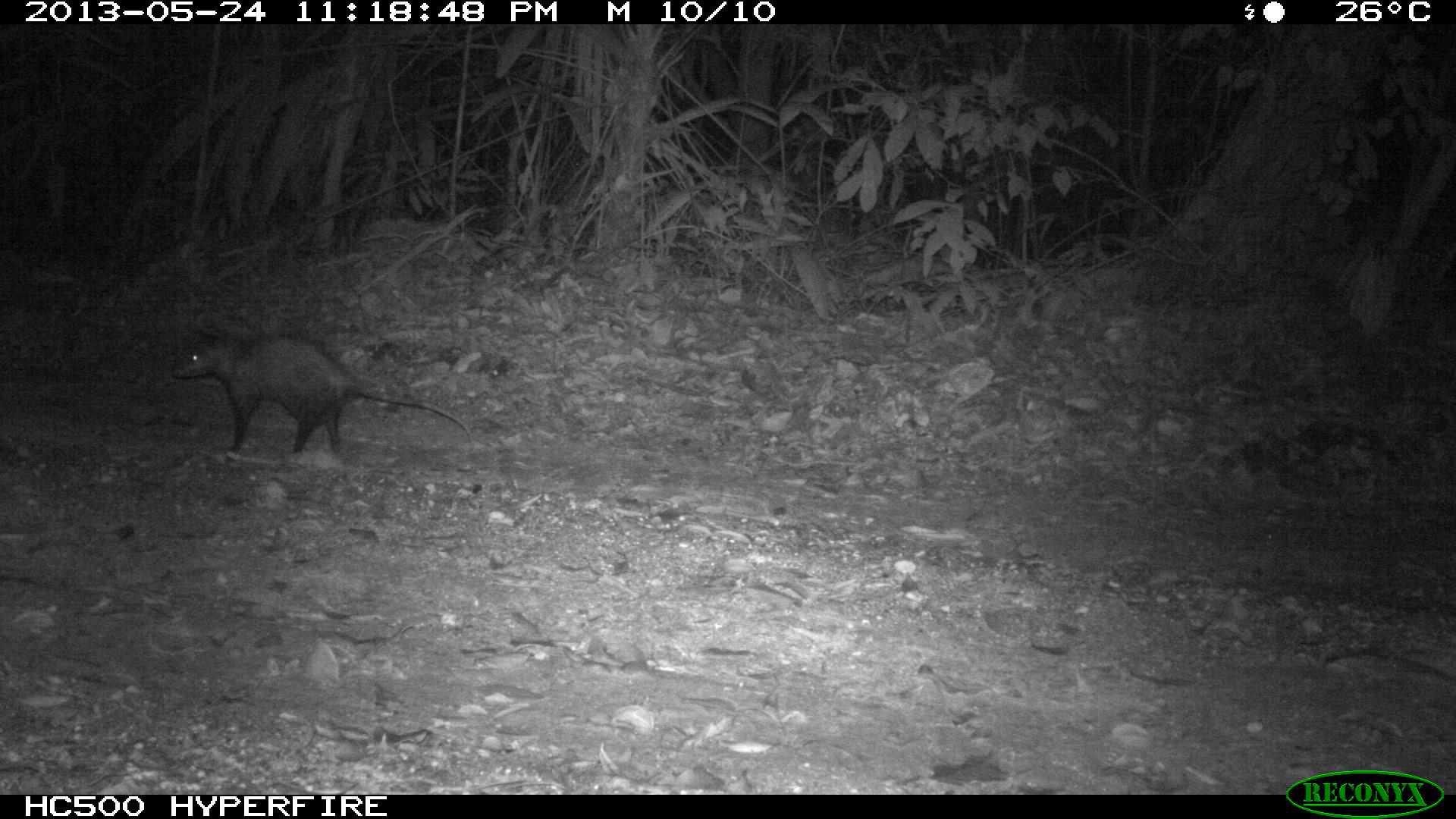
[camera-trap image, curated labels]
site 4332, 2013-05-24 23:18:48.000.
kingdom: Animalia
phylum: Chordata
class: Mammalia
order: Didelphimorphia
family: Didelphidae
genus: Didelphis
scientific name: Didelphis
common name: american opossums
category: didelphis sp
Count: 1.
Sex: female.